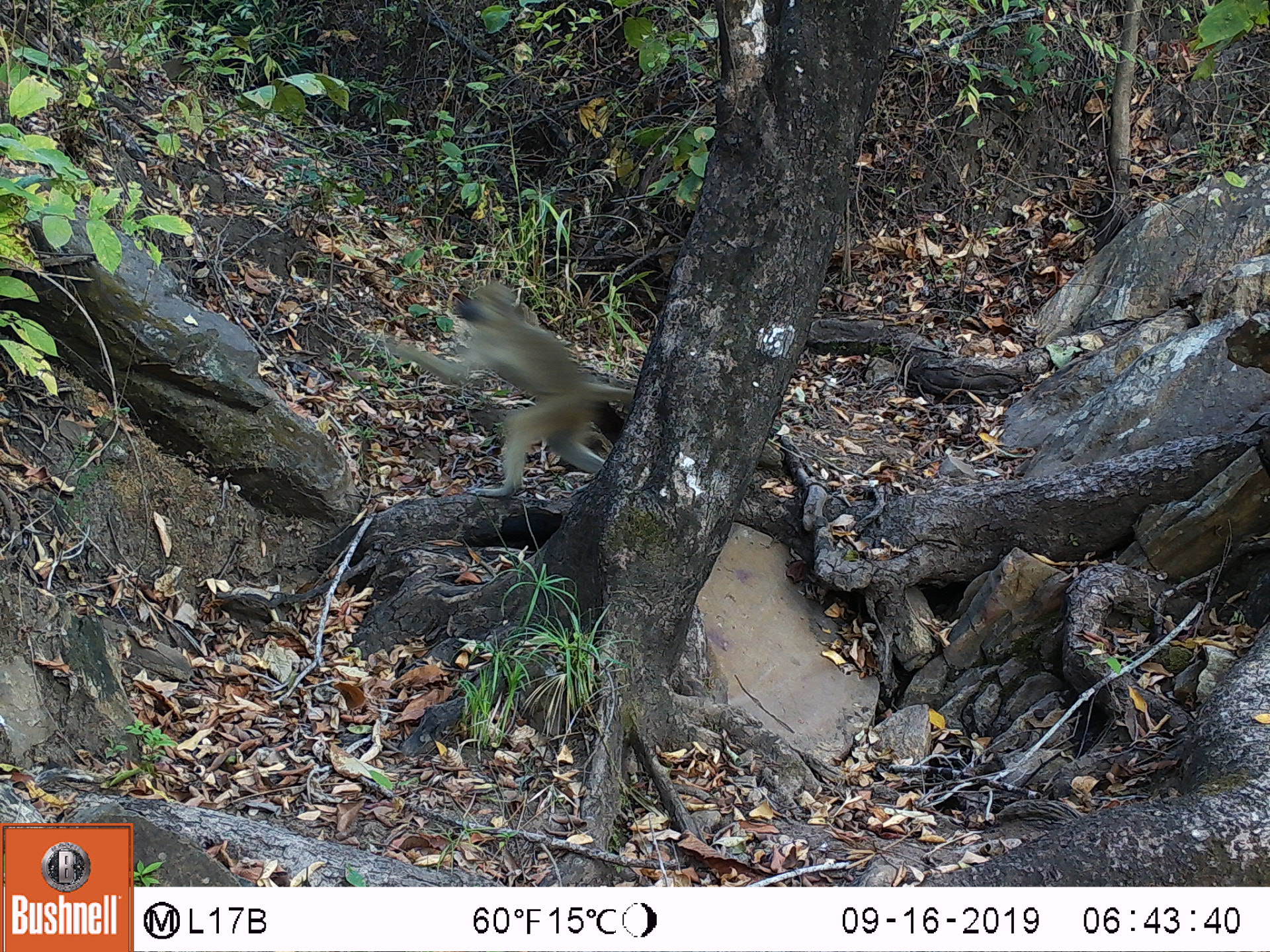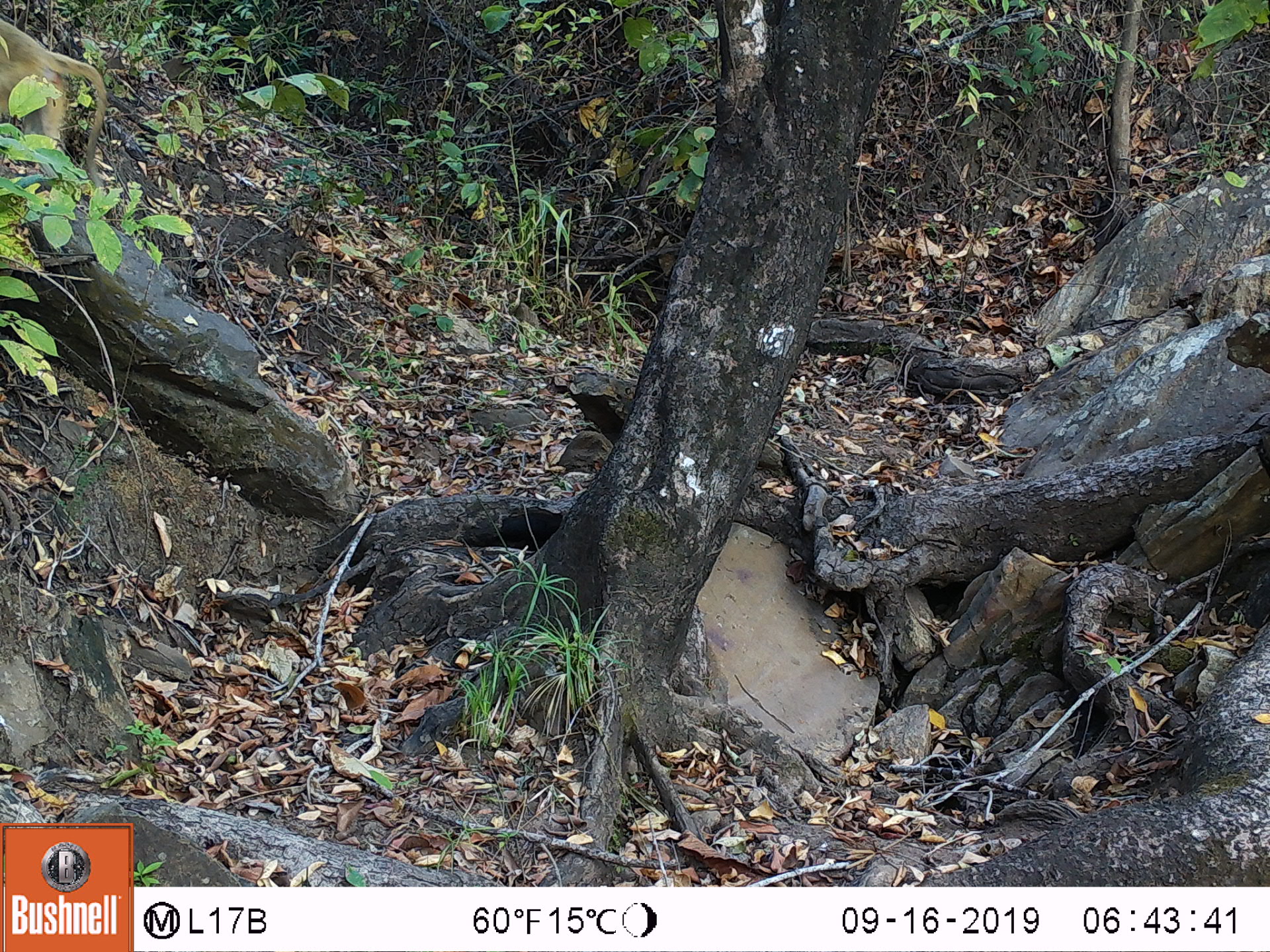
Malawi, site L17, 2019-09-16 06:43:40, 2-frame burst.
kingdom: Animalia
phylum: Chordata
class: Mammalia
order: Primates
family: Cercopithecidae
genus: Papio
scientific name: Papio cynocephalus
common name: yellow baboon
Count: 1.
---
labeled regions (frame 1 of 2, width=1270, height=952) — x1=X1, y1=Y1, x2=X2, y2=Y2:
yellow baboon: x1=374, y1=284, x2=641, y2=486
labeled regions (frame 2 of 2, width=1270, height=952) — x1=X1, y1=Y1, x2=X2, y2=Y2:
yellow baboon: x1=2, y1=15, x2=96, y2=186